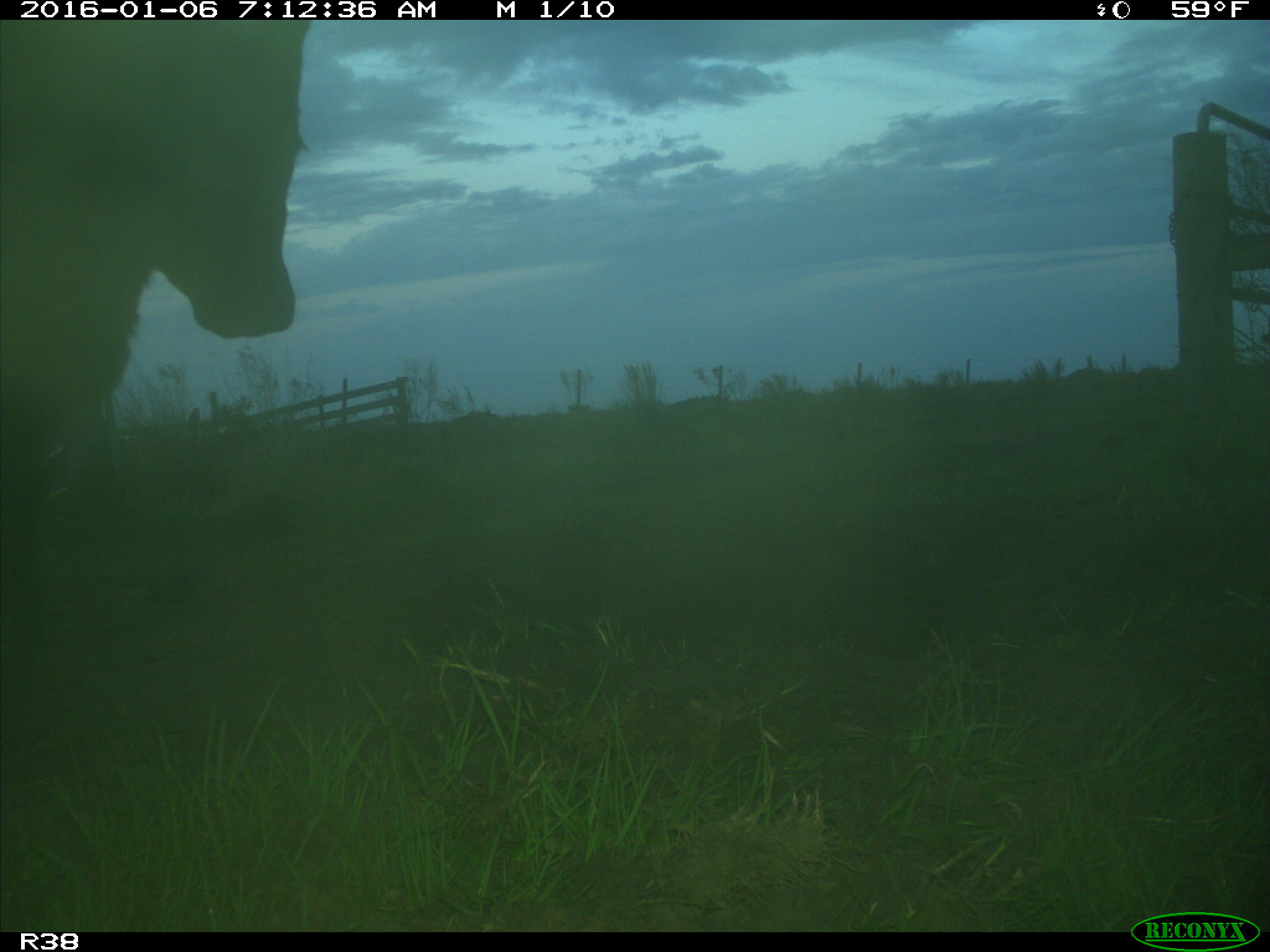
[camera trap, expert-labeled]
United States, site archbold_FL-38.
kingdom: Animalia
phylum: Chordata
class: Mammalia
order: Artiodactyla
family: Bovidae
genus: Bos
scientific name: Bos taurus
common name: domestic cow